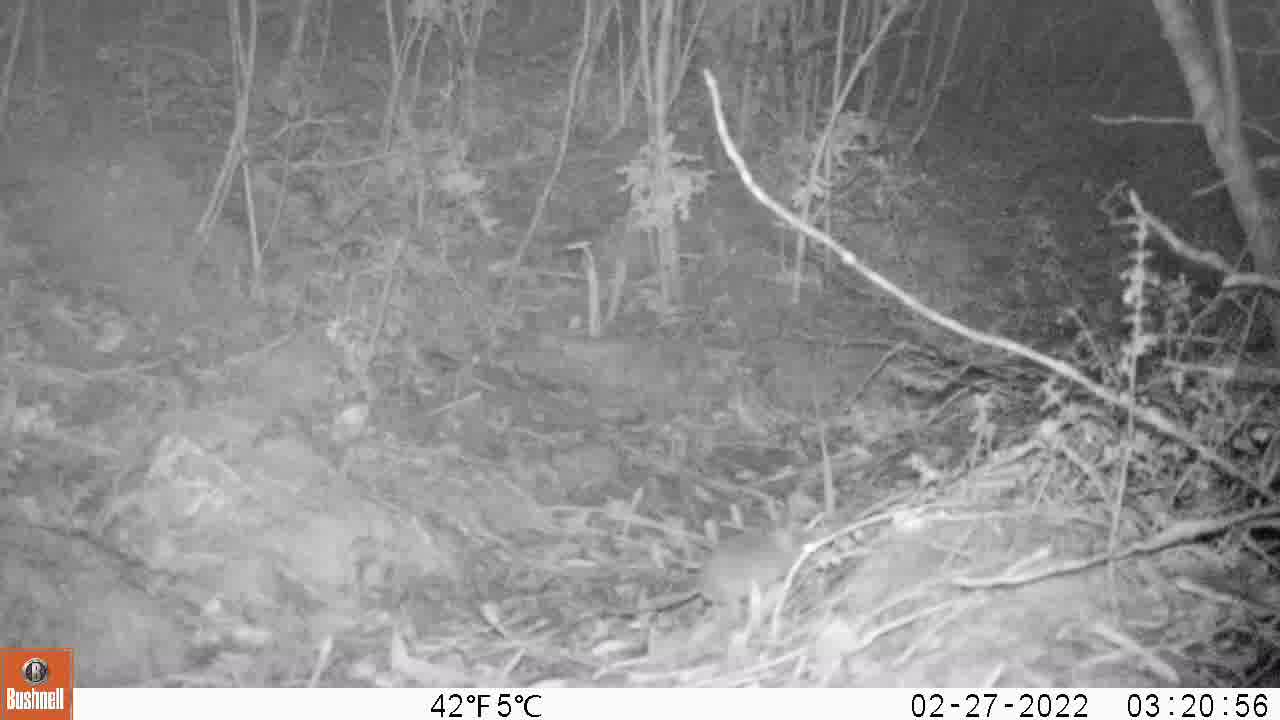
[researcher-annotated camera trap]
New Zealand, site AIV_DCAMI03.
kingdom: Animalia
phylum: Chordata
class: Mammalia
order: Rodentia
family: Muridae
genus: Mus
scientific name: Mus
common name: mouse